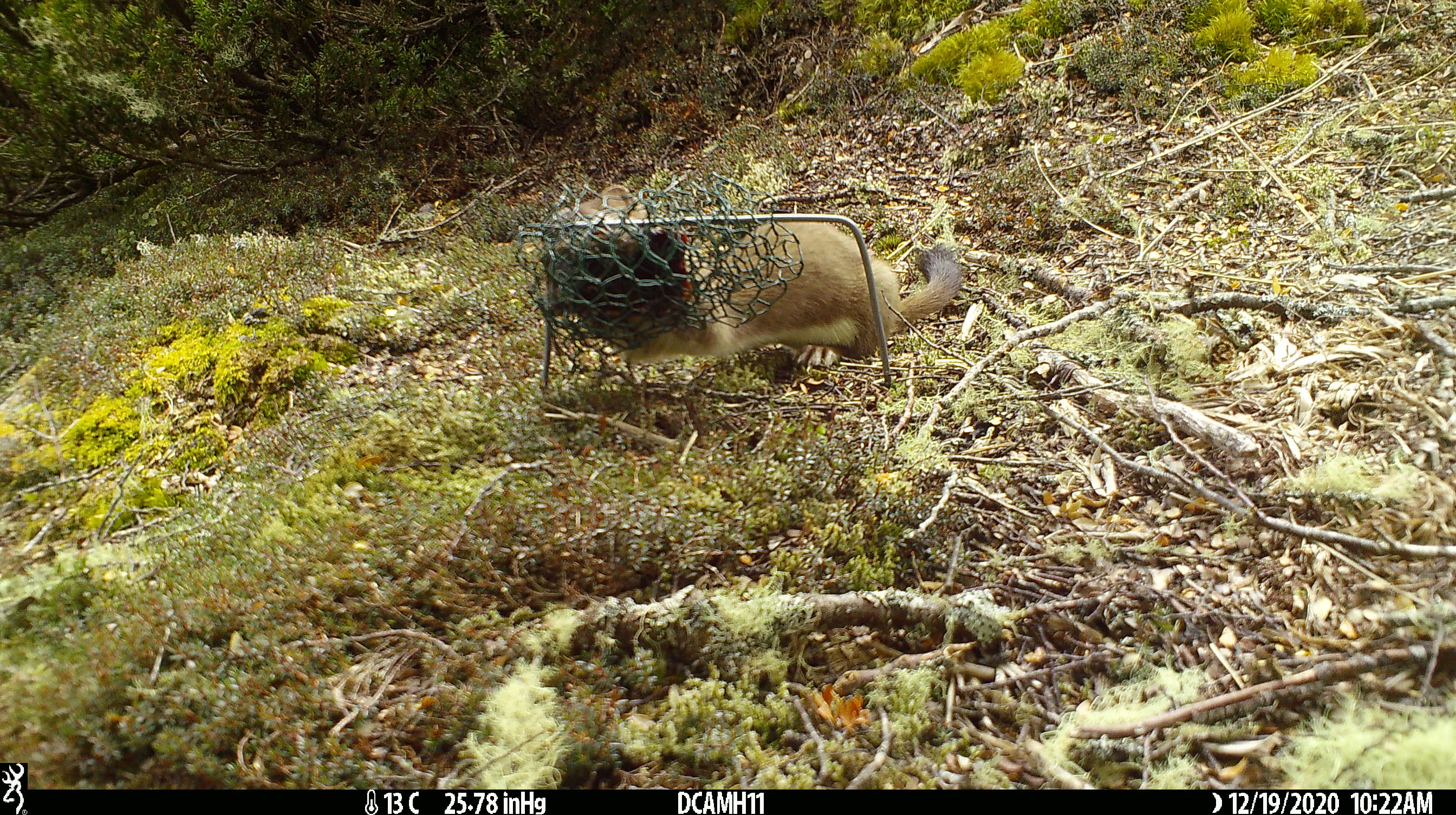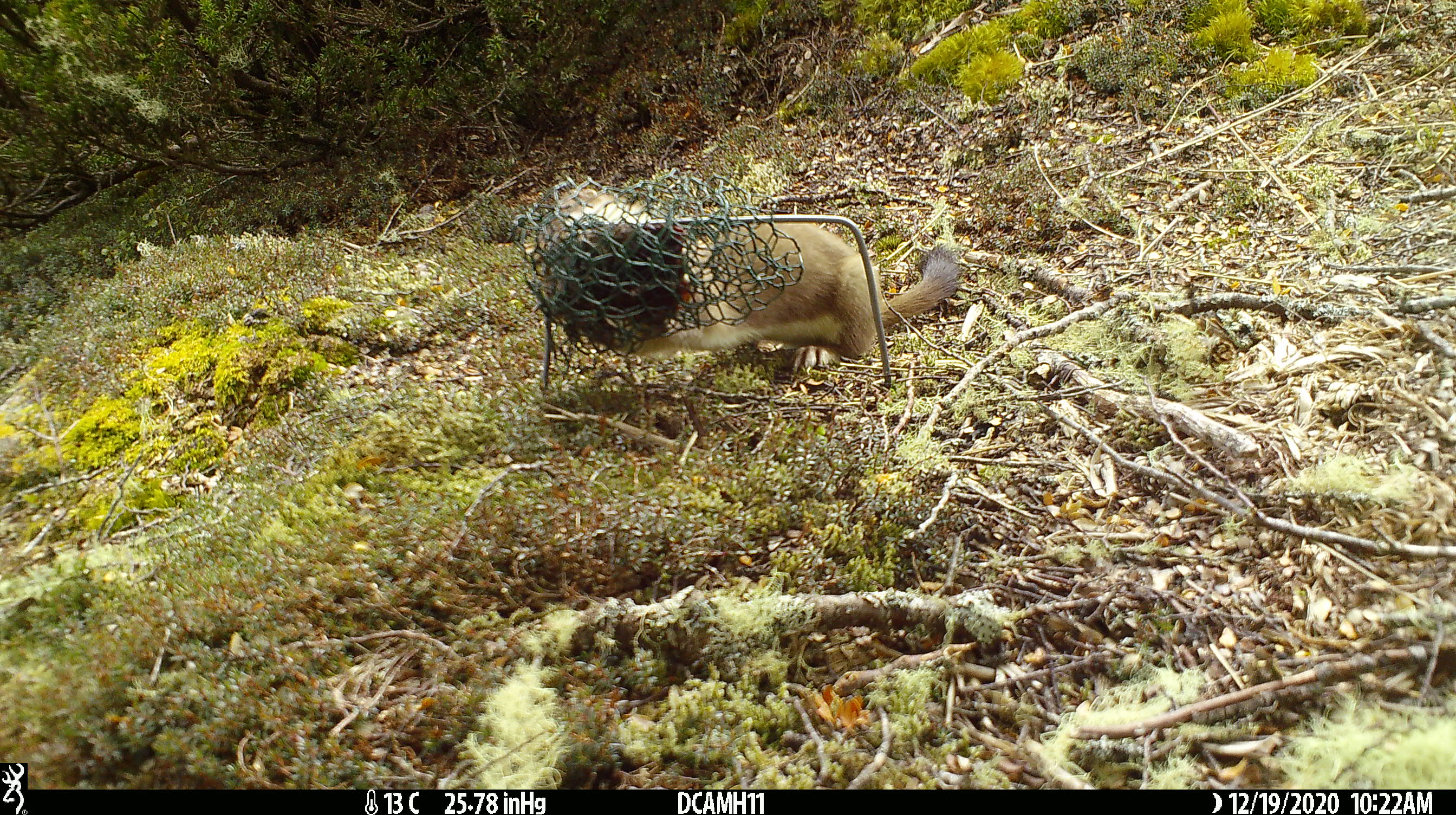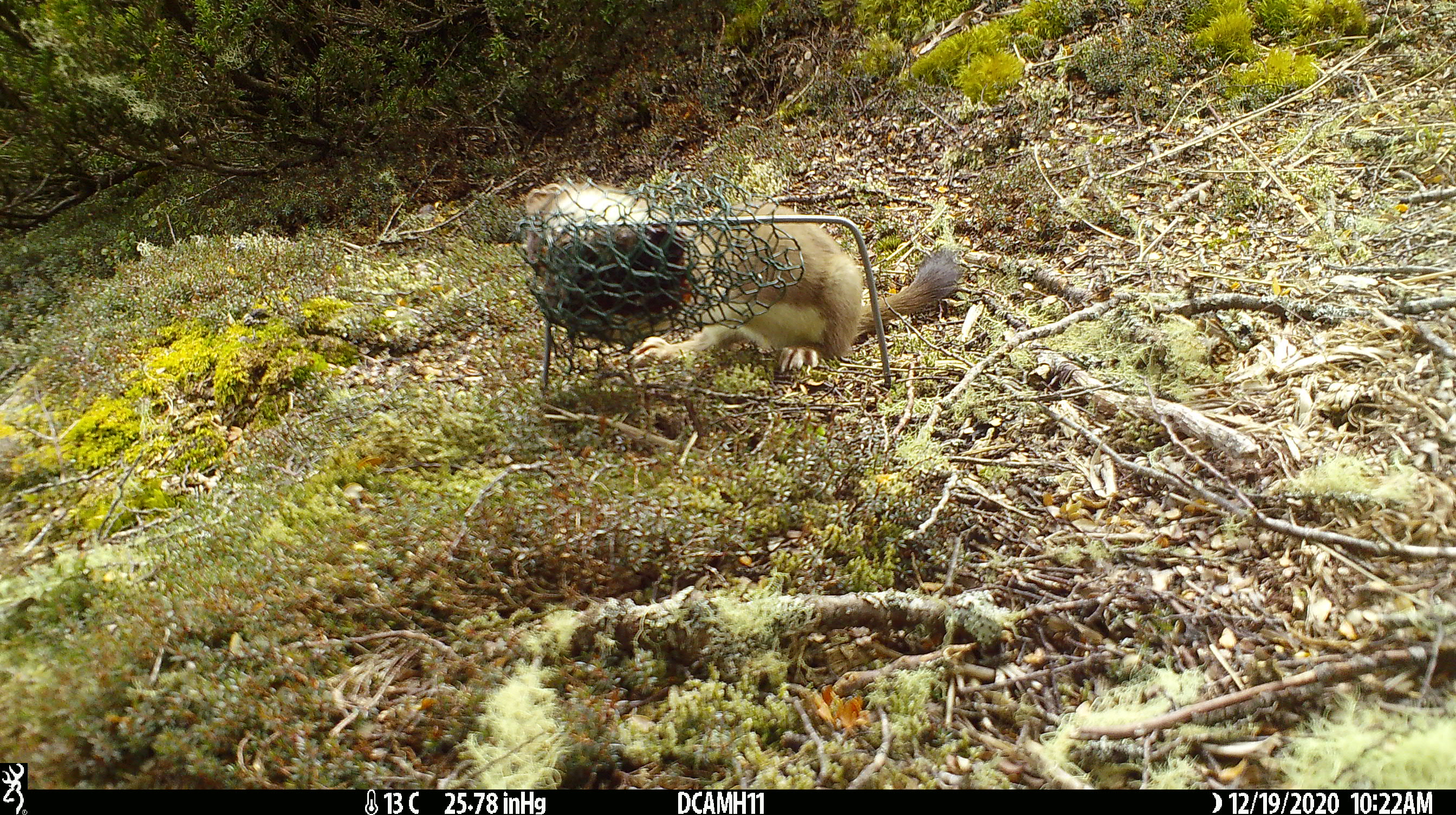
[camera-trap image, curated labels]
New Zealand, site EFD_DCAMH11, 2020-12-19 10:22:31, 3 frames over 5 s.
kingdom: Animalia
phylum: Chordata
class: Mammalia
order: Carnivora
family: Mustelidae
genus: Mustela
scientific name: Mustela erminea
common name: stoat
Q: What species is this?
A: Stoat (Mustela erminea).